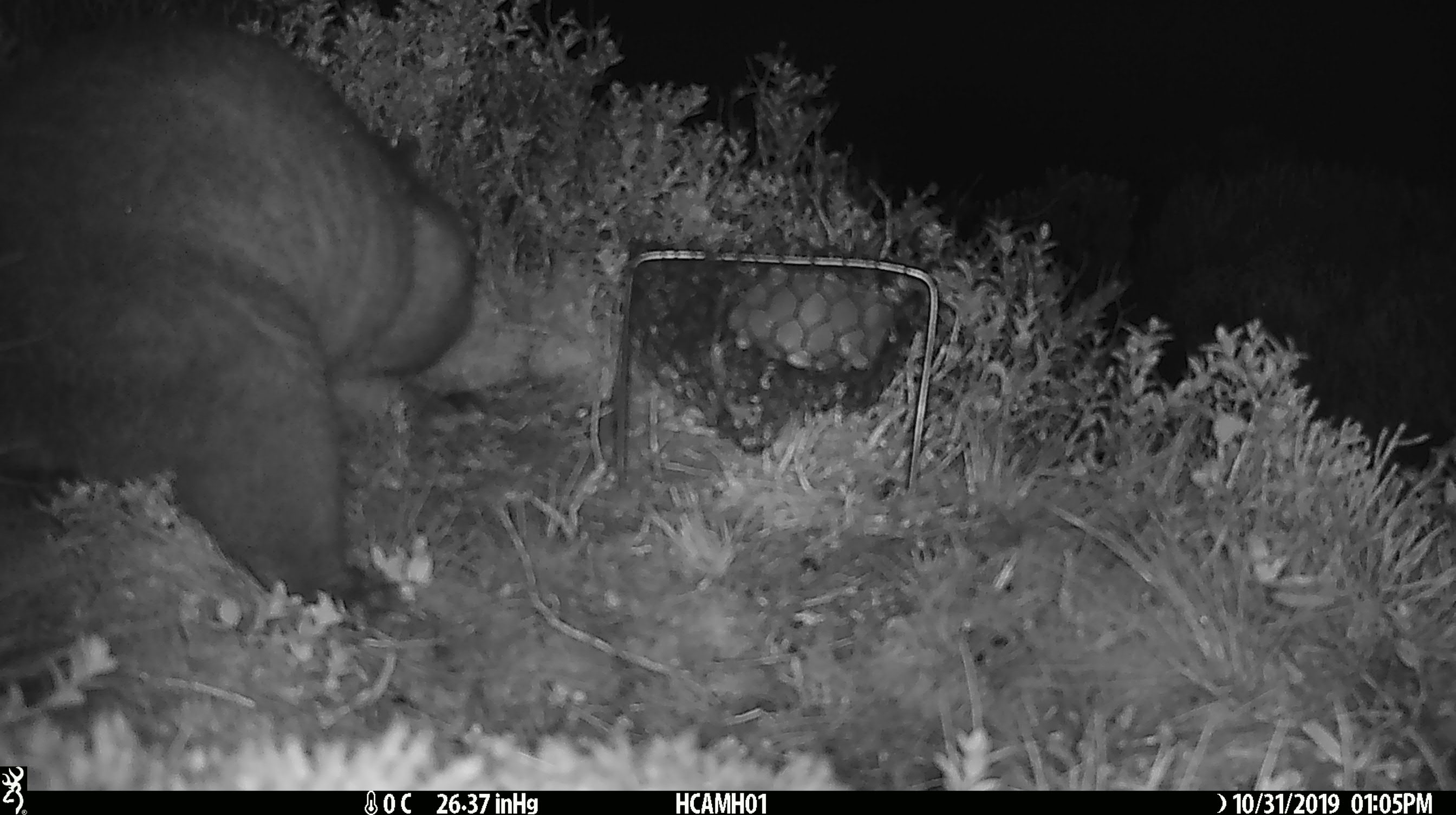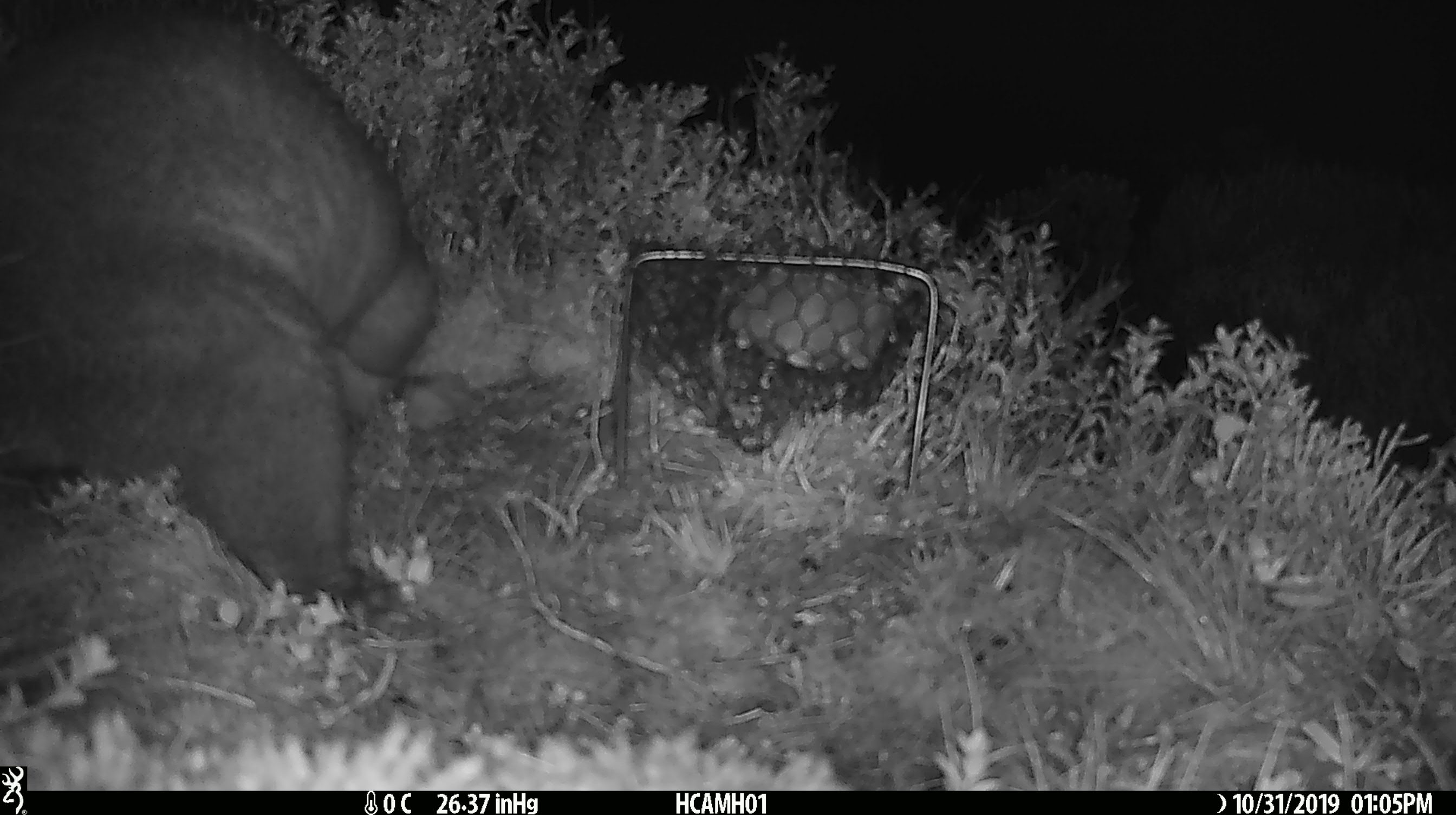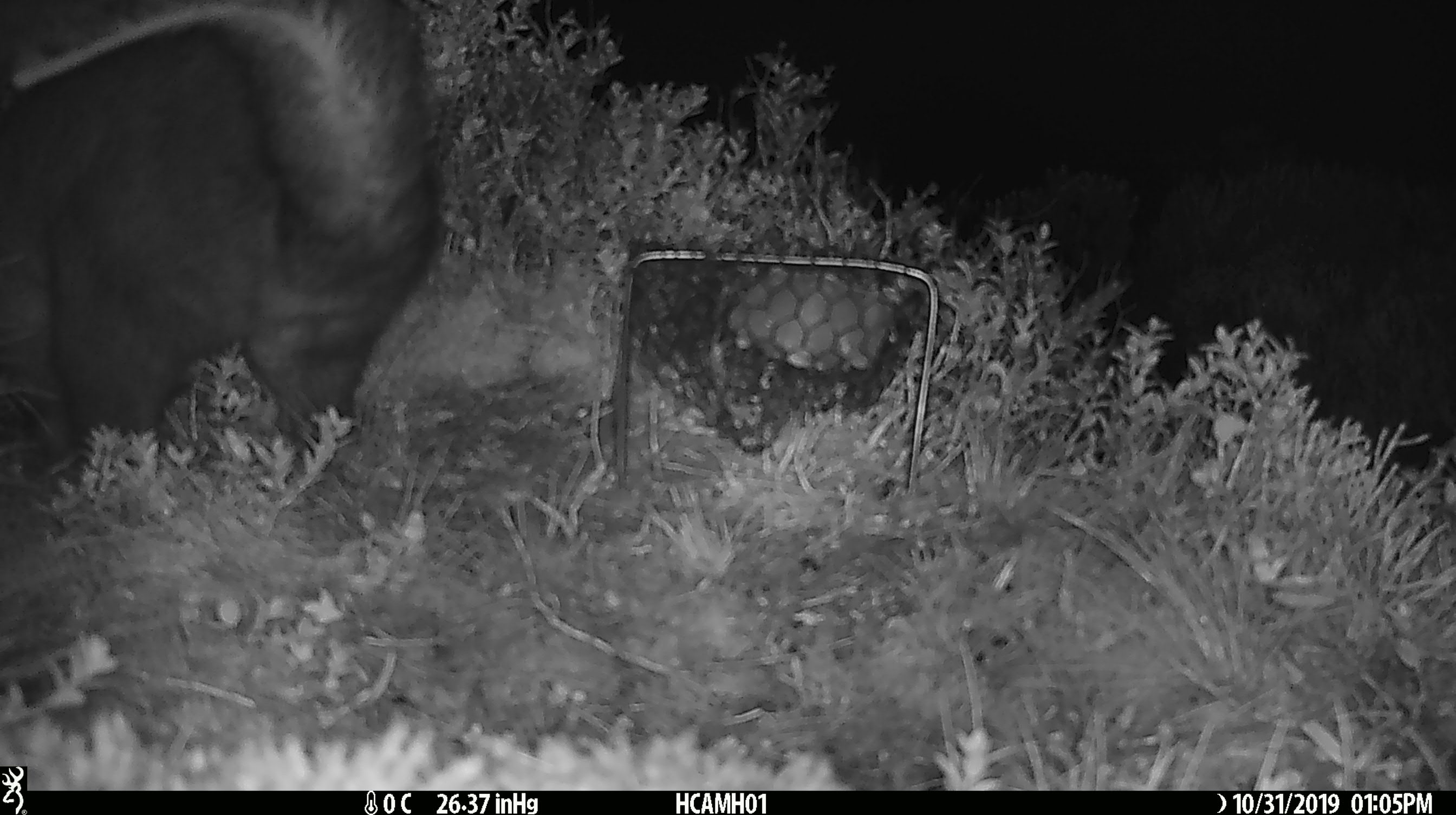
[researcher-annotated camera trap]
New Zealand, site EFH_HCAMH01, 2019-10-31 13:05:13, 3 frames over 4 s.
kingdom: Animalia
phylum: Chordata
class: Mammalia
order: Diprotodontia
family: Phalangeridae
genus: Trichosurus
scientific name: Trichosurus vulpecula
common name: common brushtail possum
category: possum